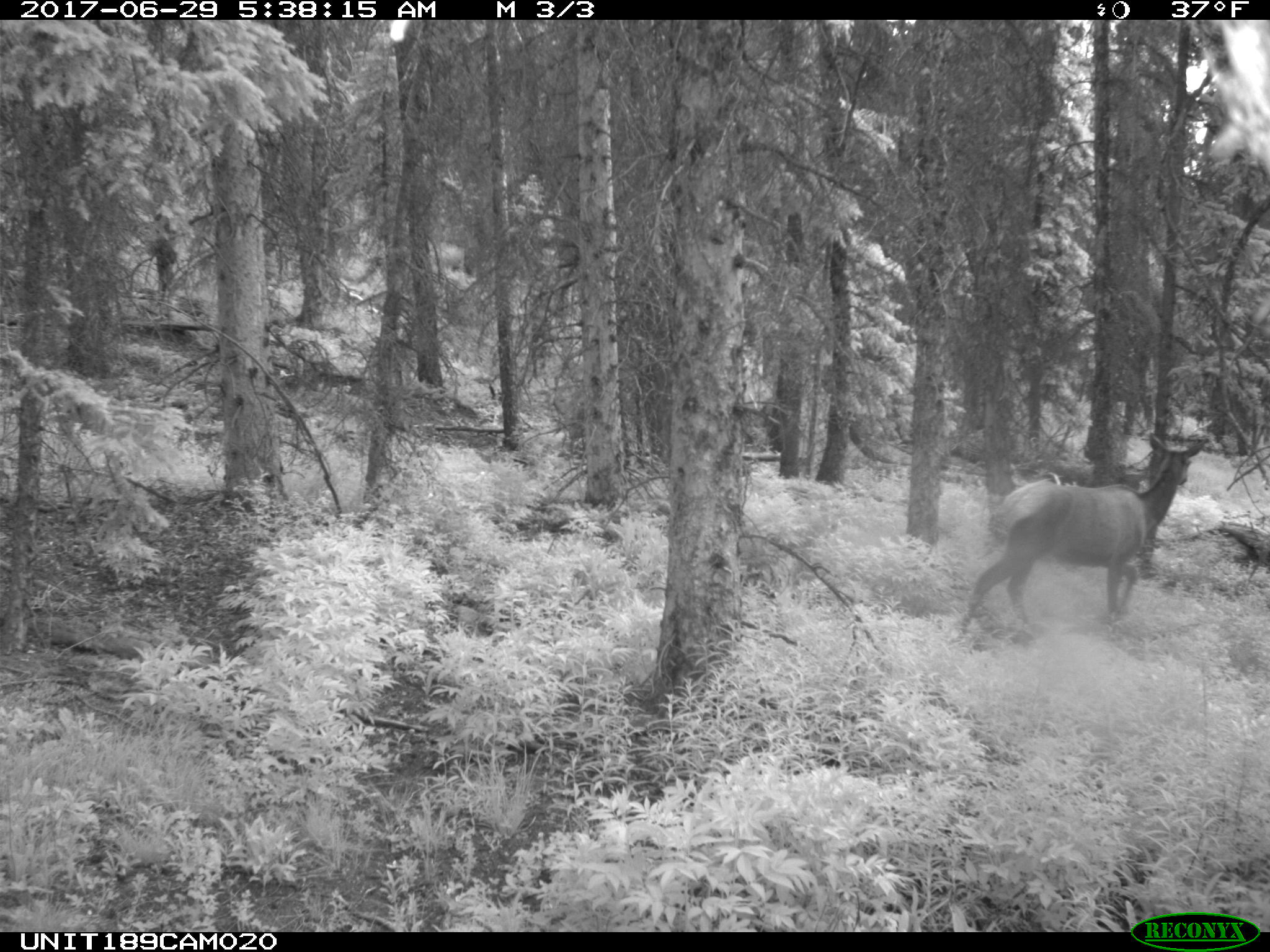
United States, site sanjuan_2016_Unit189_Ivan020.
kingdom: Animalia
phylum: Chordata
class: Mammalia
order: Artiodactyla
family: Cervidae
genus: Cervus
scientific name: Cervus elaphus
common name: red deer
Cervus elaphus (red deer).